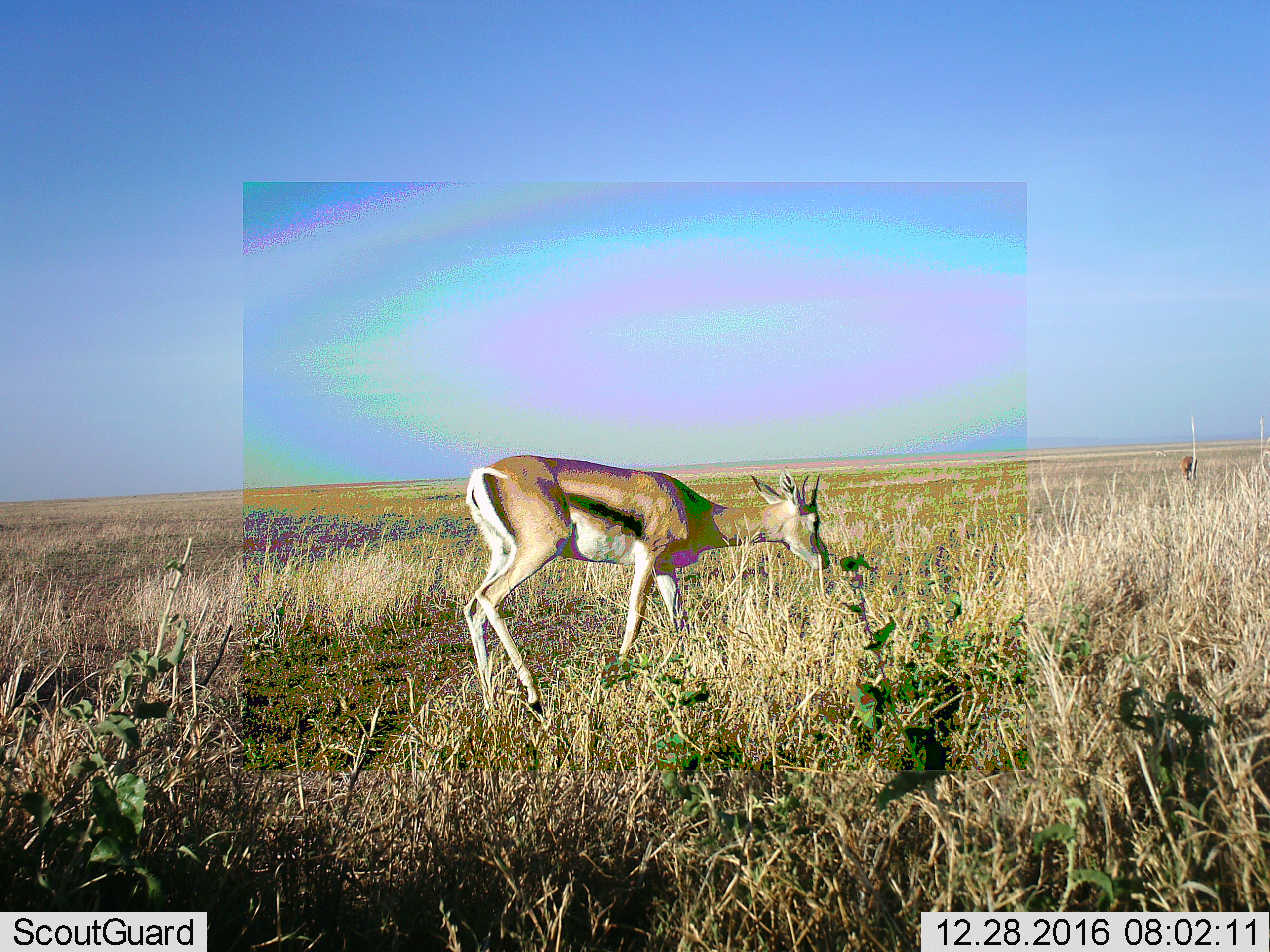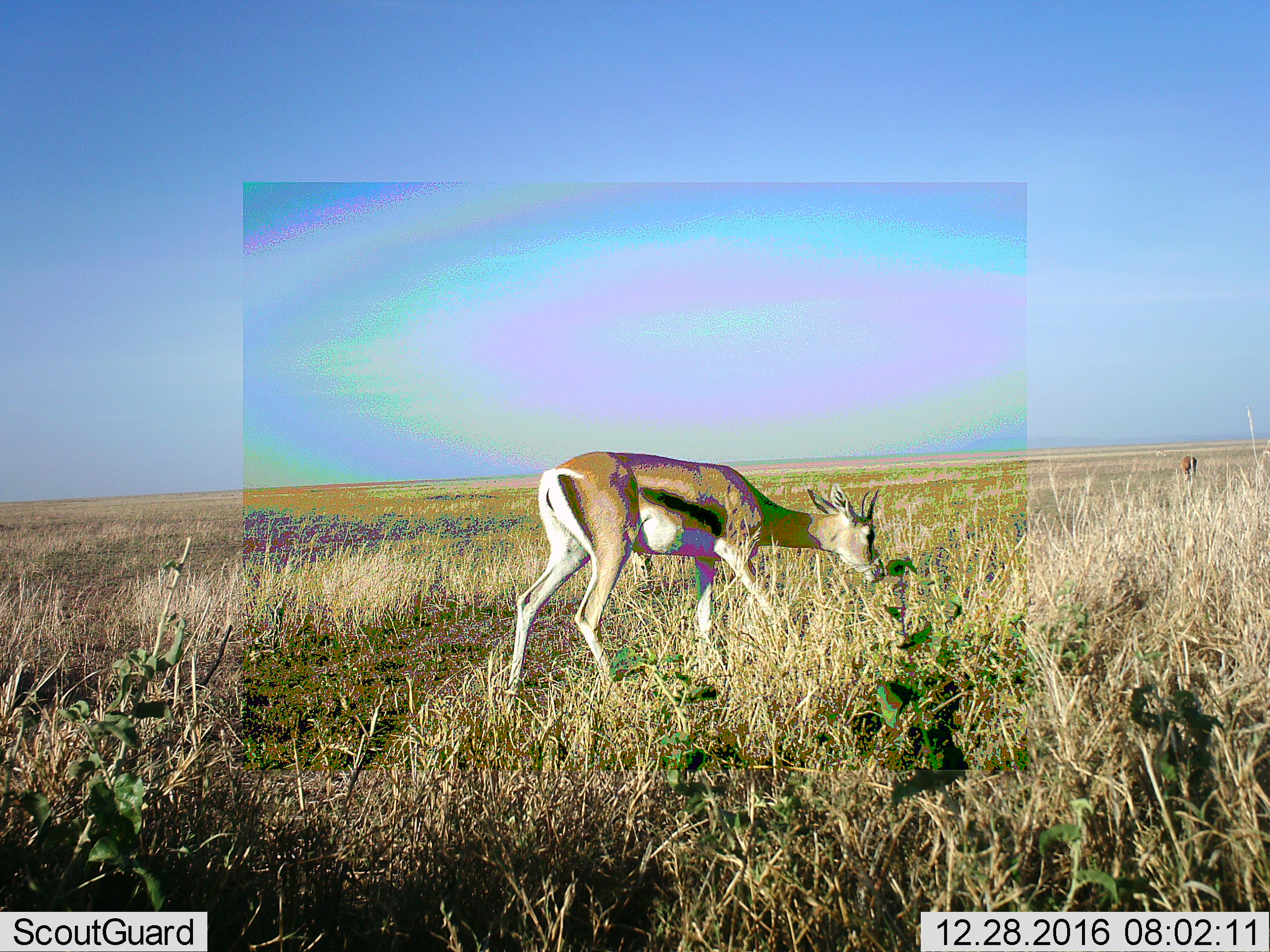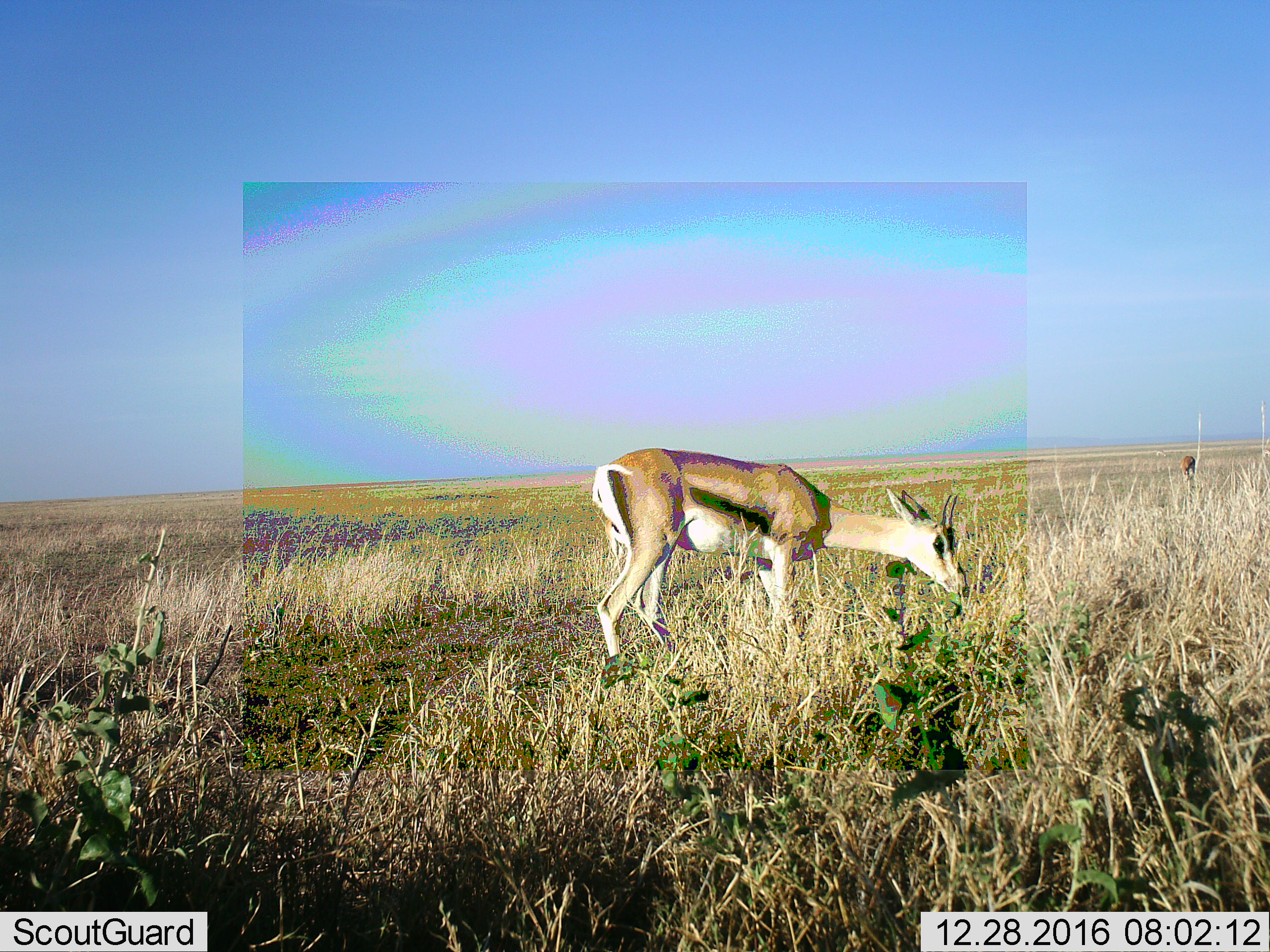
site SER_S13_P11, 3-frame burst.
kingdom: Animalia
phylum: Chordata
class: Mammalia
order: Artiodactyla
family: Bovidae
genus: Eudorcas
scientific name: Eudorcas thomsonii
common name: thomson's gazelle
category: gazellethomsons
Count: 1.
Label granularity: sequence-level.